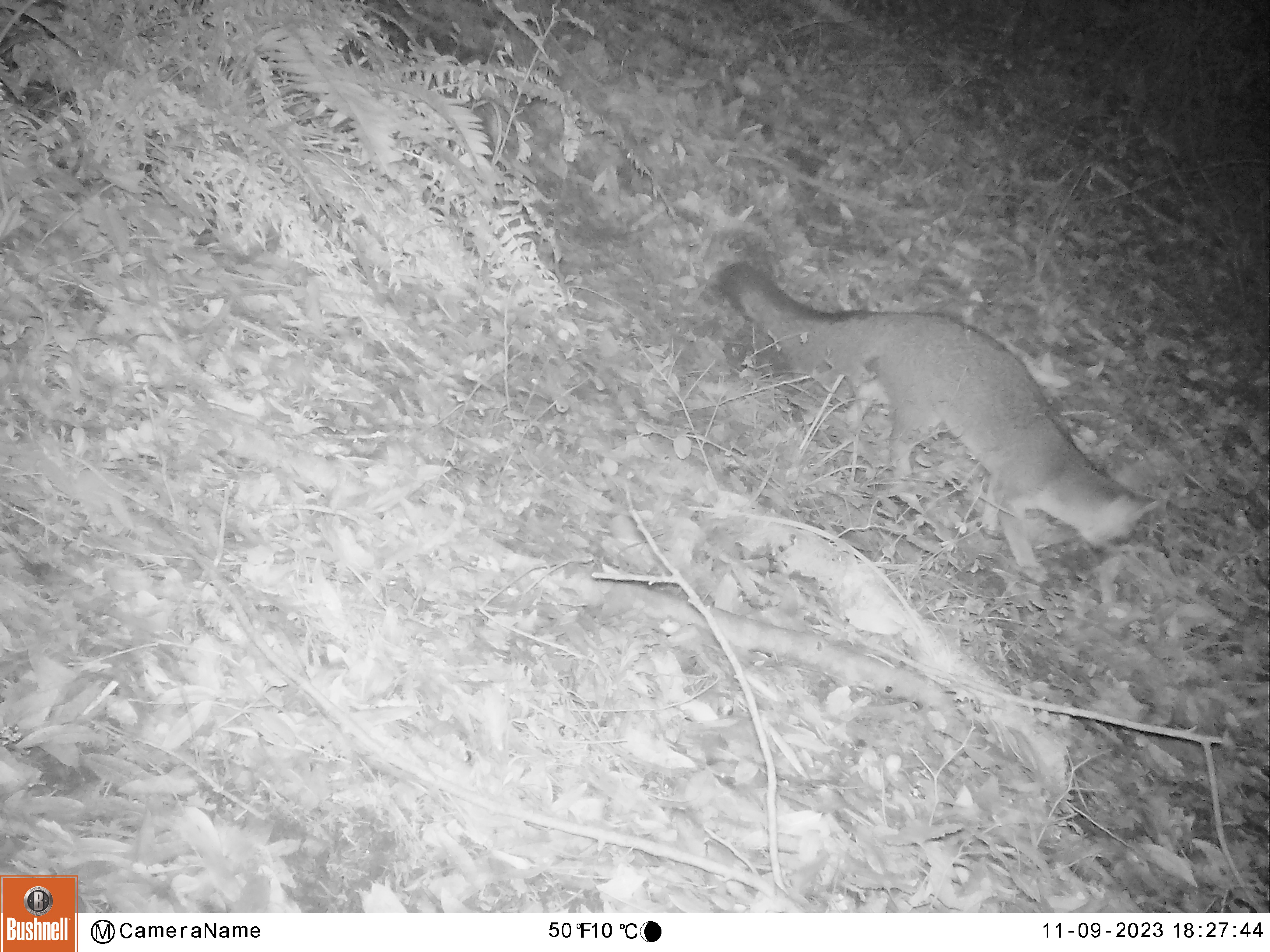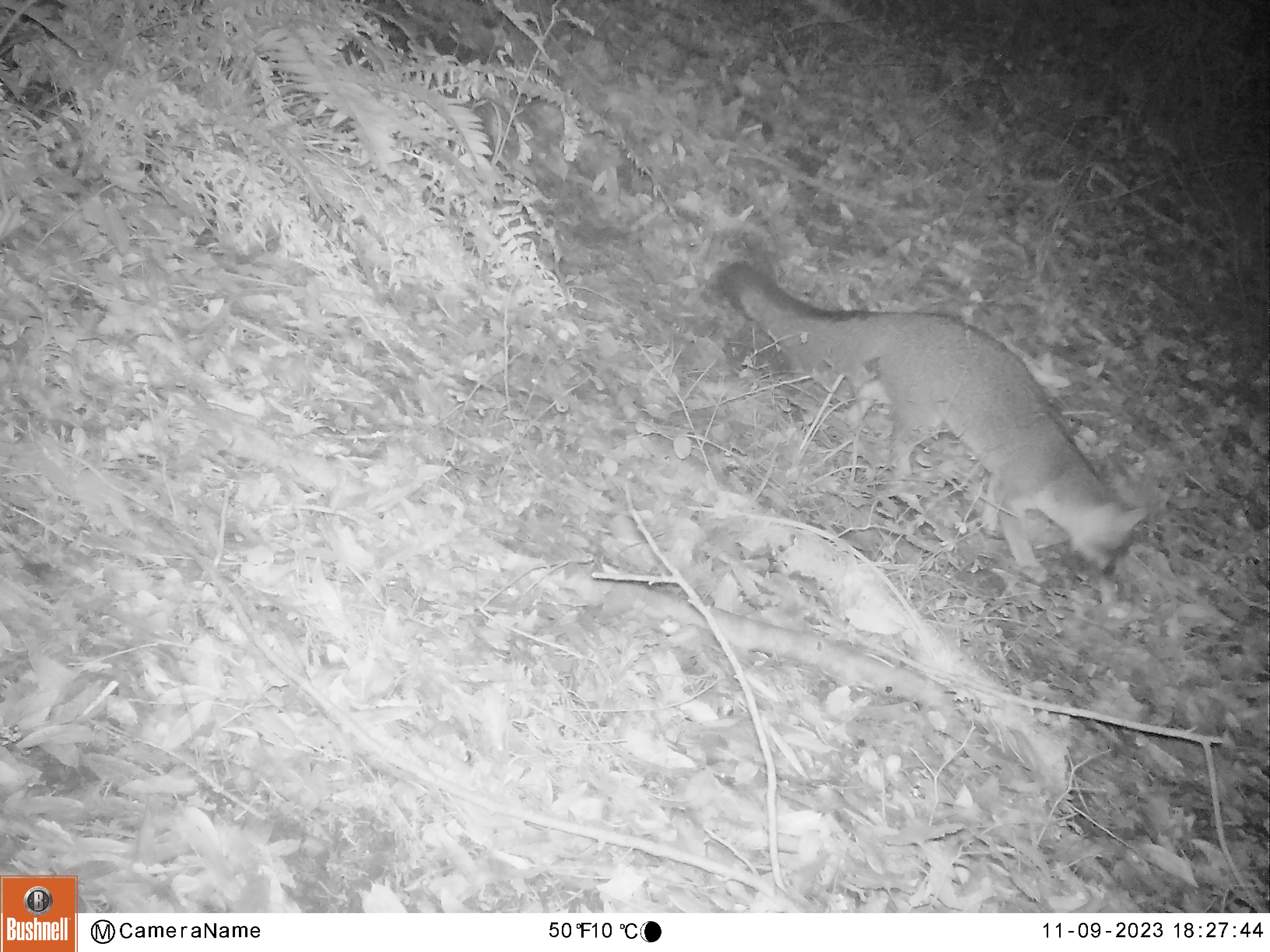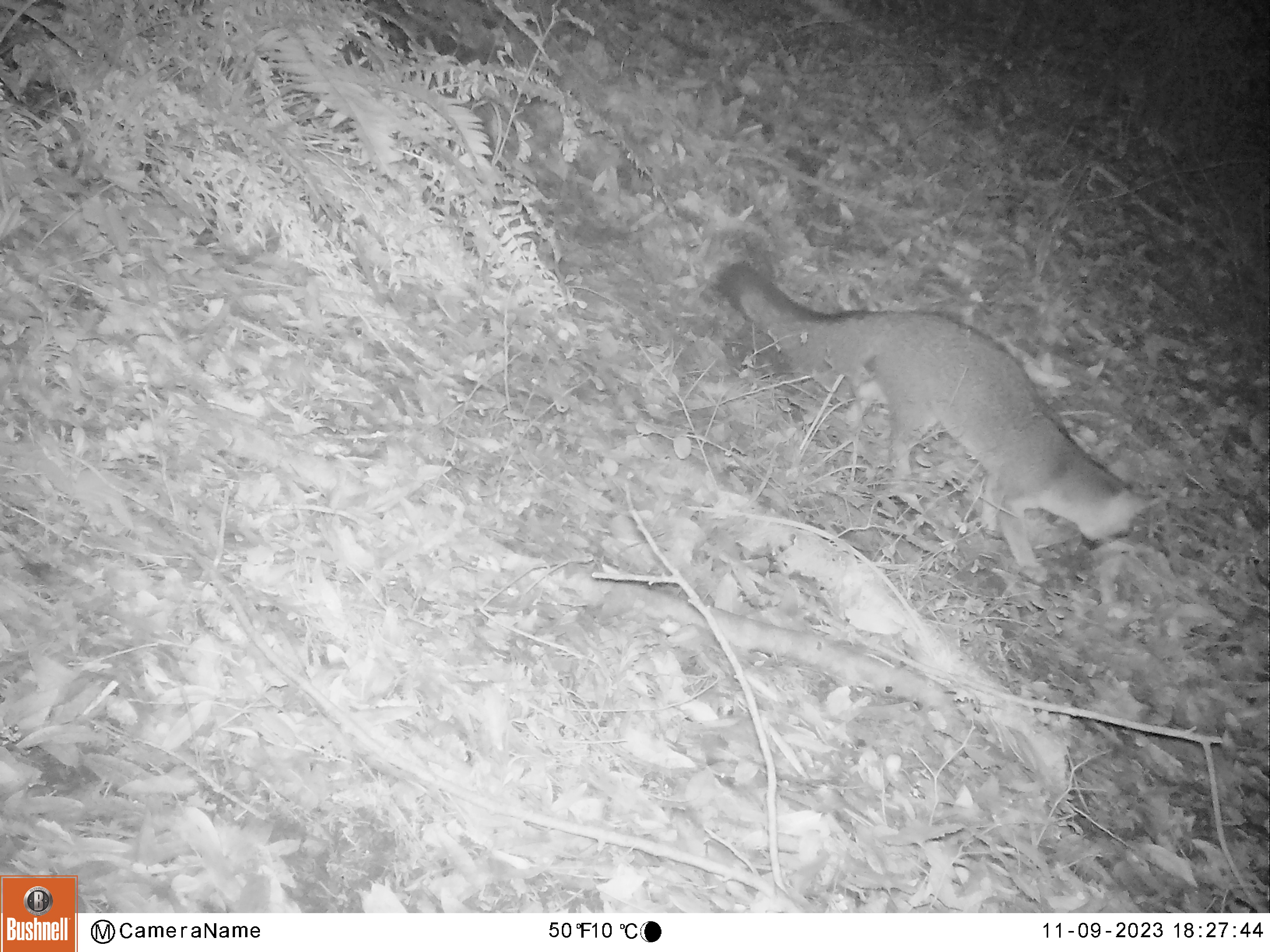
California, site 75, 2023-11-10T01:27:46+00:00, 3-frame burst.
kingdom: Animalia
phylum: Chordata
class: Mammalia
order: Carnivora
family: Canidae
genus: Urocyon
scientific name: Urocyon cinereoargenteus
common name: gray fox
Gray fox (Urocyon cinereoargenteus).